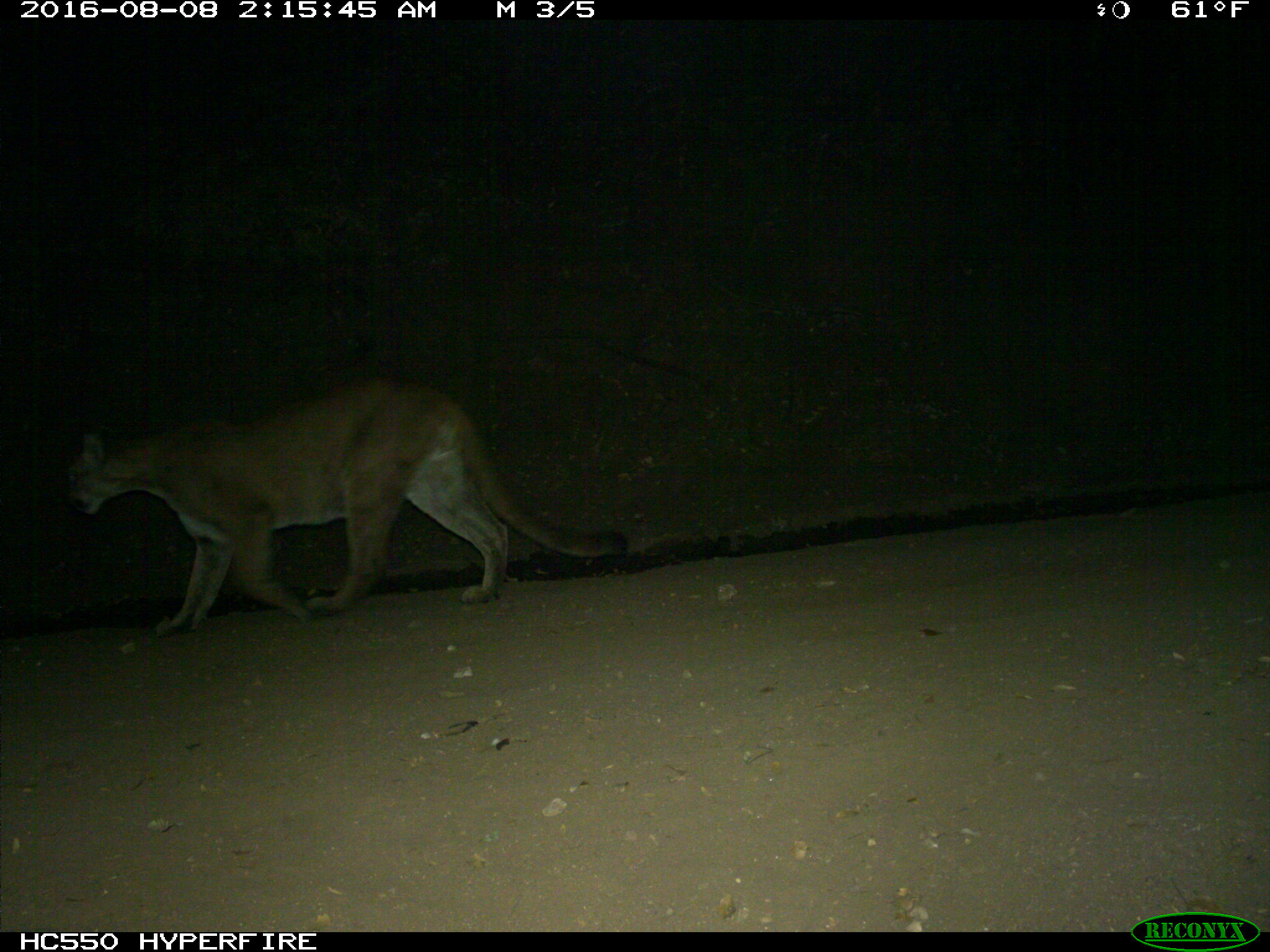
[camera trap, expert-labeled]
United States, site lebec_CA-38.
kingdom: Animalia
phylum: Chordata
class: Mammalia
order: Carnivora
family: Felidae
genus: Puma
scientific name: Puma concolor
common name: mountain lion